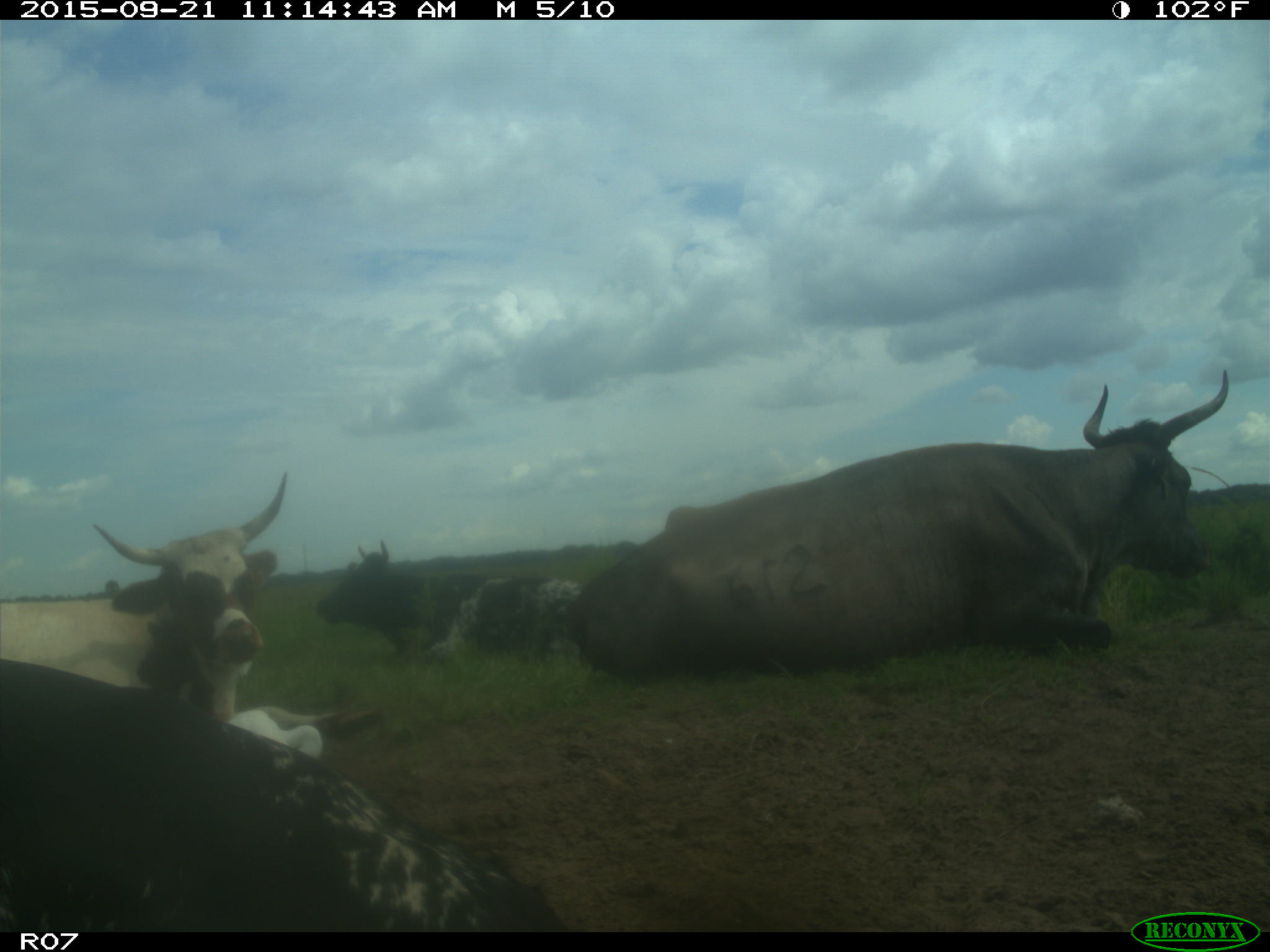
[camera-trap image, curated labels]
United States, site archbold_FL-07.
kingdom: Animalia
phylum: Chordata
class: Mammalia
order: Artiodactyla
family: Bovidae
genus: Bos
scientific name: Bos taurus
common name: domestic cow